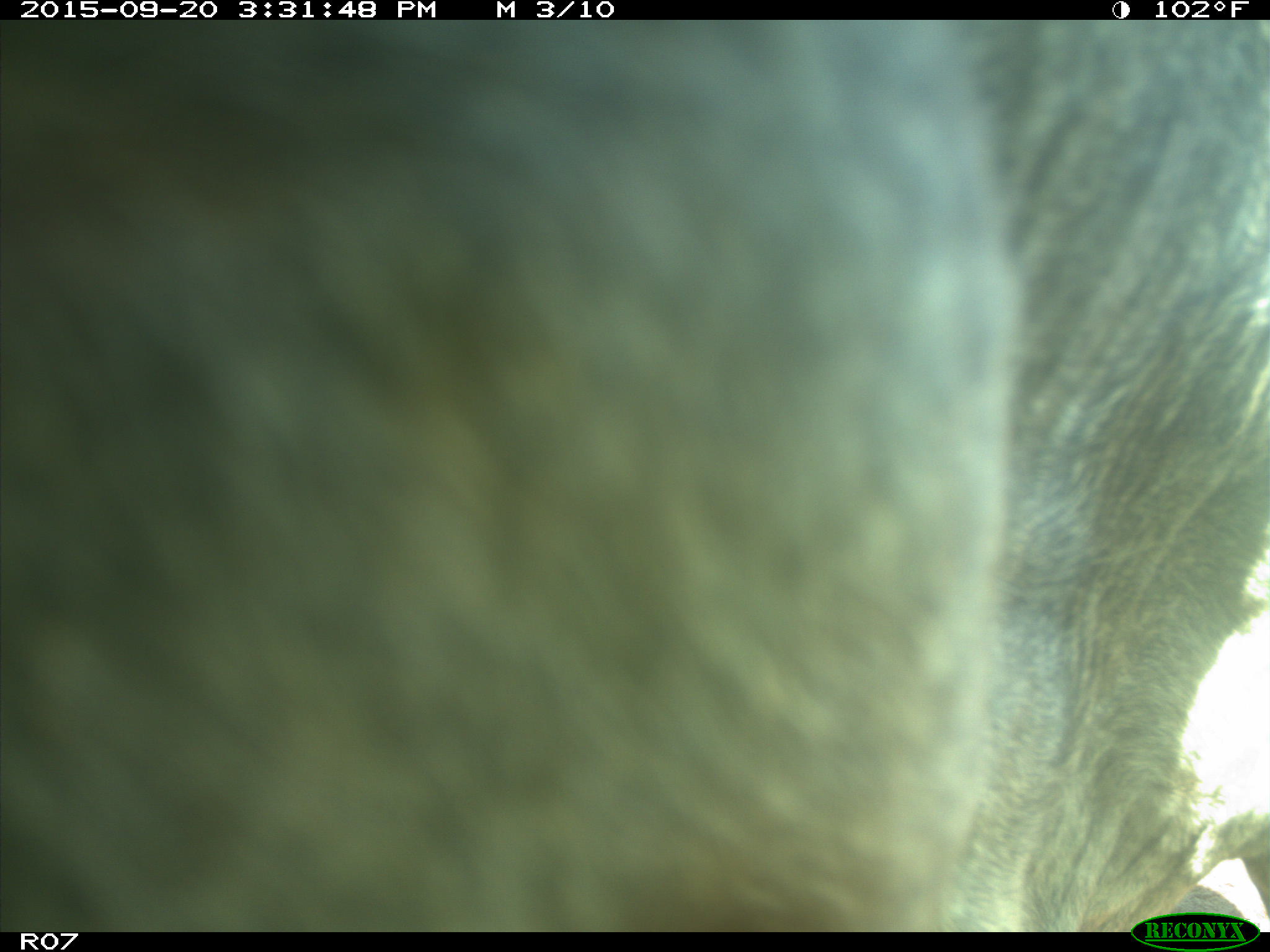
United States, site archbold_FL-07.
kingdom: Animalia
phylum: Chordata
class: Mammalia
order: Artiodactyla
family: Bovidae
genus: Bos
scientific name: Bos taurus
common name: domestic cow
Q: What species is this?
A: Bos taurus (domestic cow).